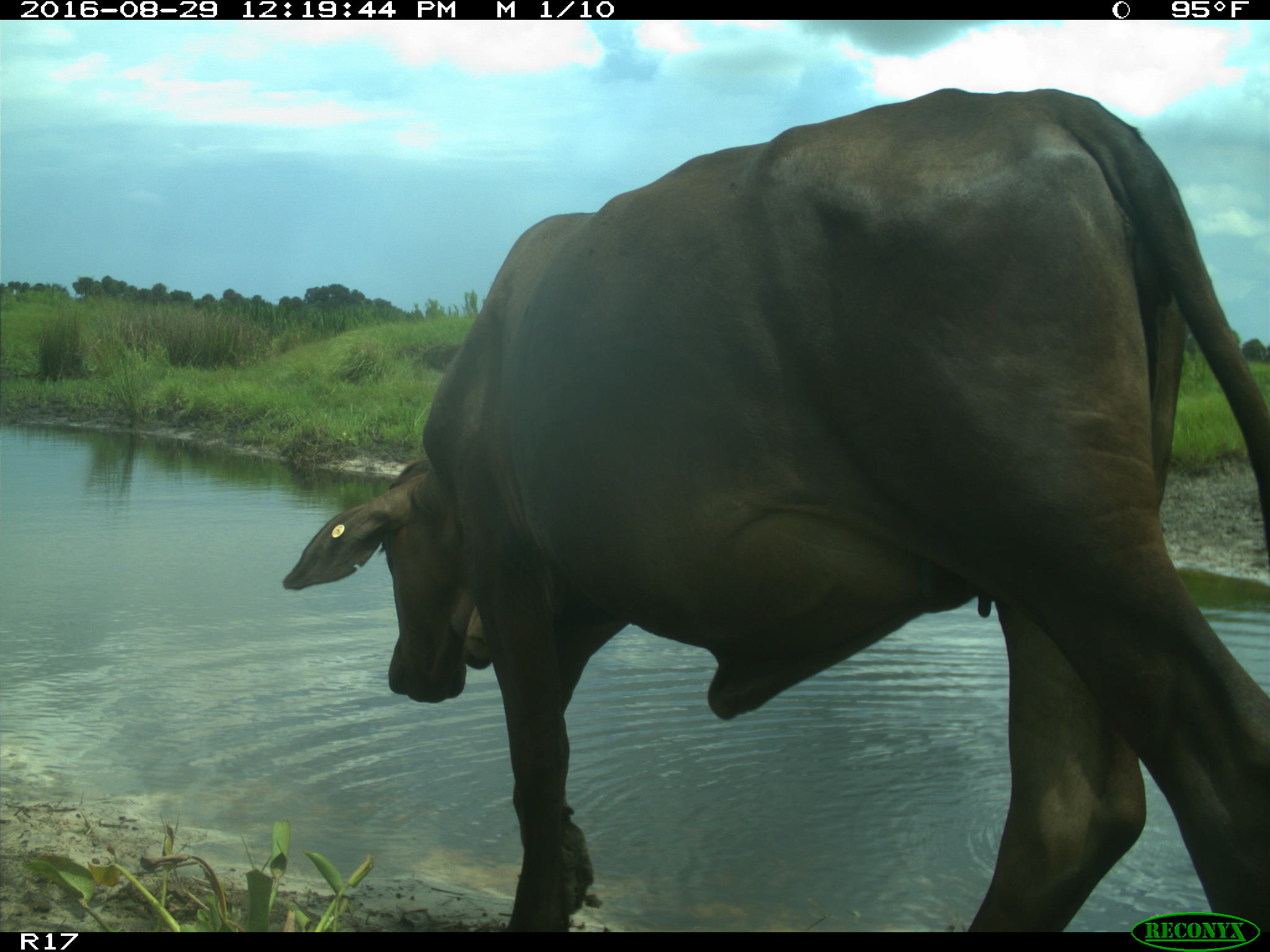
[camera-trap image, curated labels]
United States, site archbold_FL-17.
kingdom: Animalia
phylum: Chordata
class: Mammalia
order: Artiodactyla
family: Bovidae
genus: Bos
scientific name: Bos taurus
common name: domestic cow